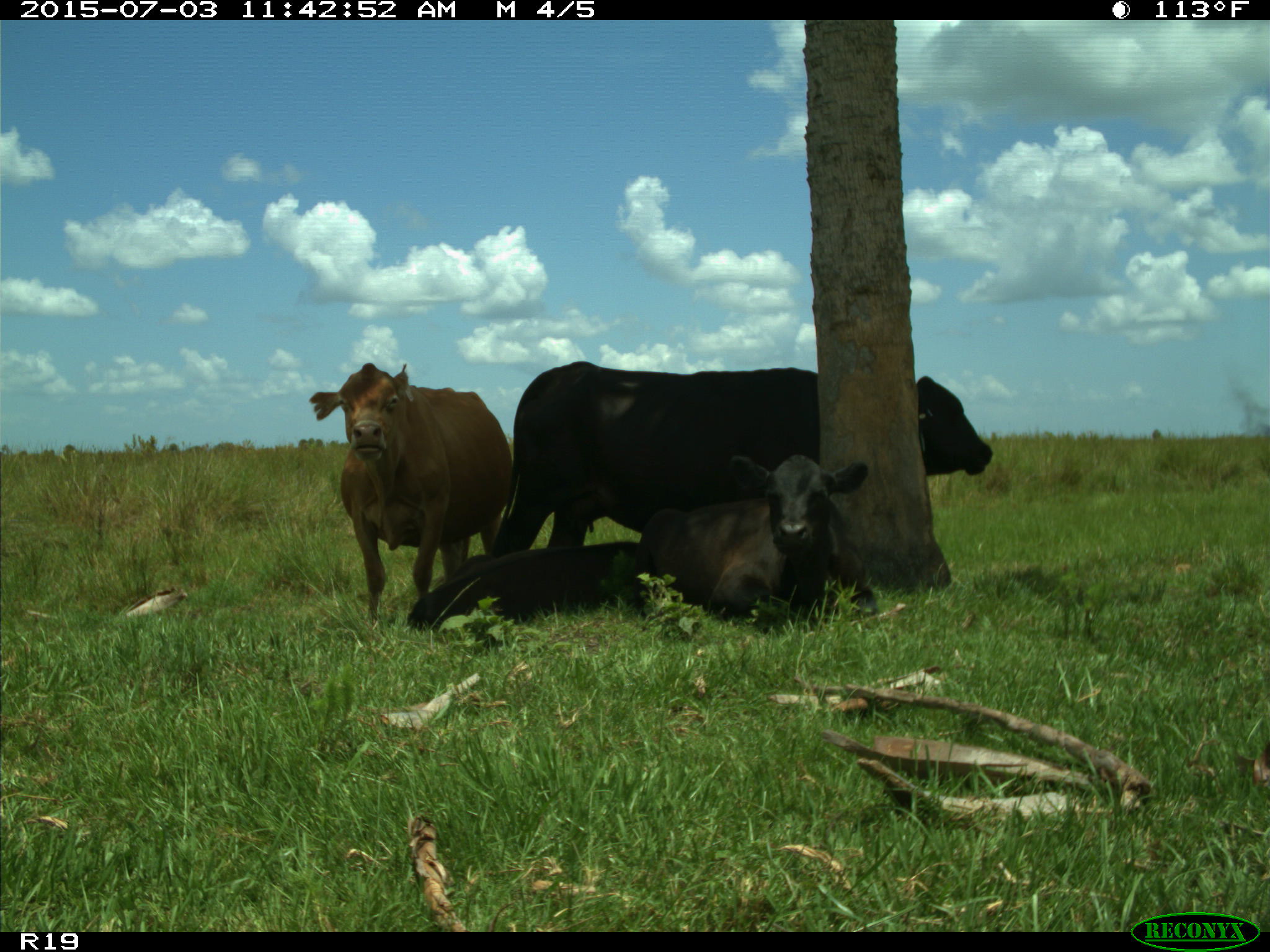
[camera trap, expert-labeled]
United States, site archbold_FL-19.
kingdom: Animalia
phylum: Chordata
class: Mammalia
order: Artiodactyla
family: Bovidae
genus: Bos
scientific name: Bos taurus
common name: domestic cow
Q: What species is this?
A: Bos taurus (domestic cow).